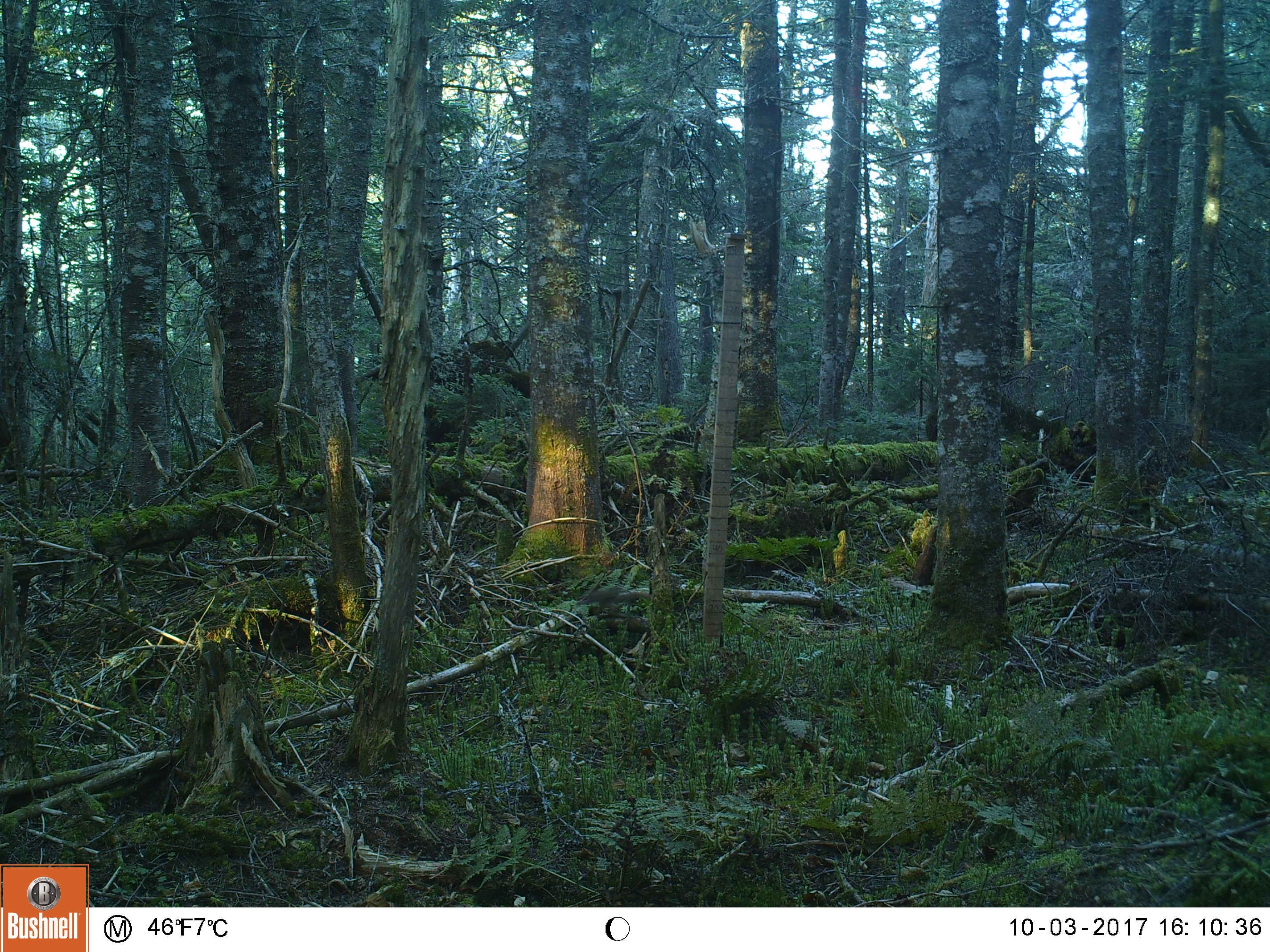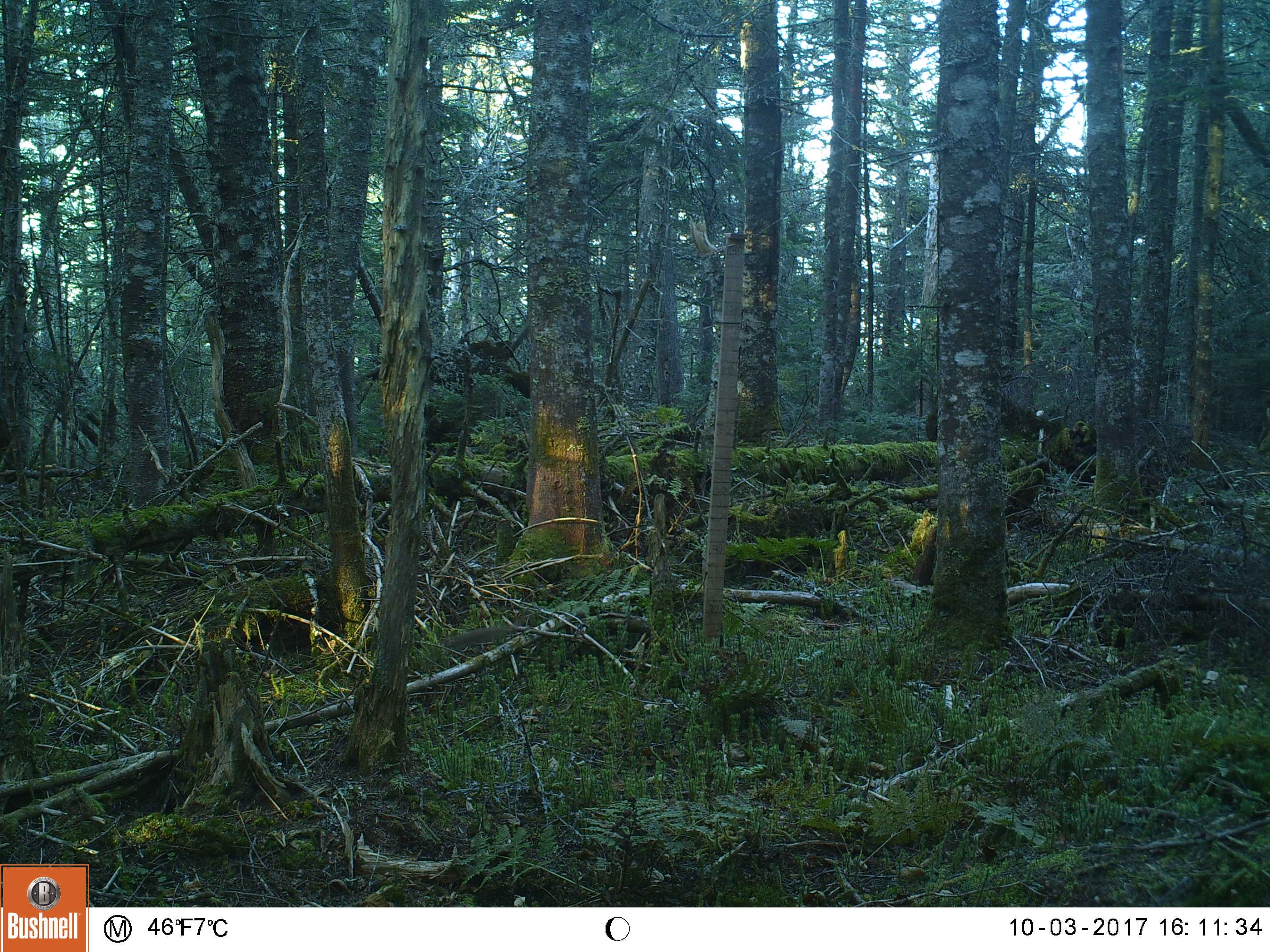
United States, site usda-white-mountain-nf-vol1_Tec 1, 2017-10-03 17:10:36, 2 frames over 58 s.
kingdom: Animalia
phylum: Chordata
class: Mammalia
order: Rodentia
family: Sciuridae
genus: Tamiasciurus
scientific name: Tamiasciurus hudsonicus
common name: red squirrel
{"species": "red squirrel (Tamiasciurus hudsonicus)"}